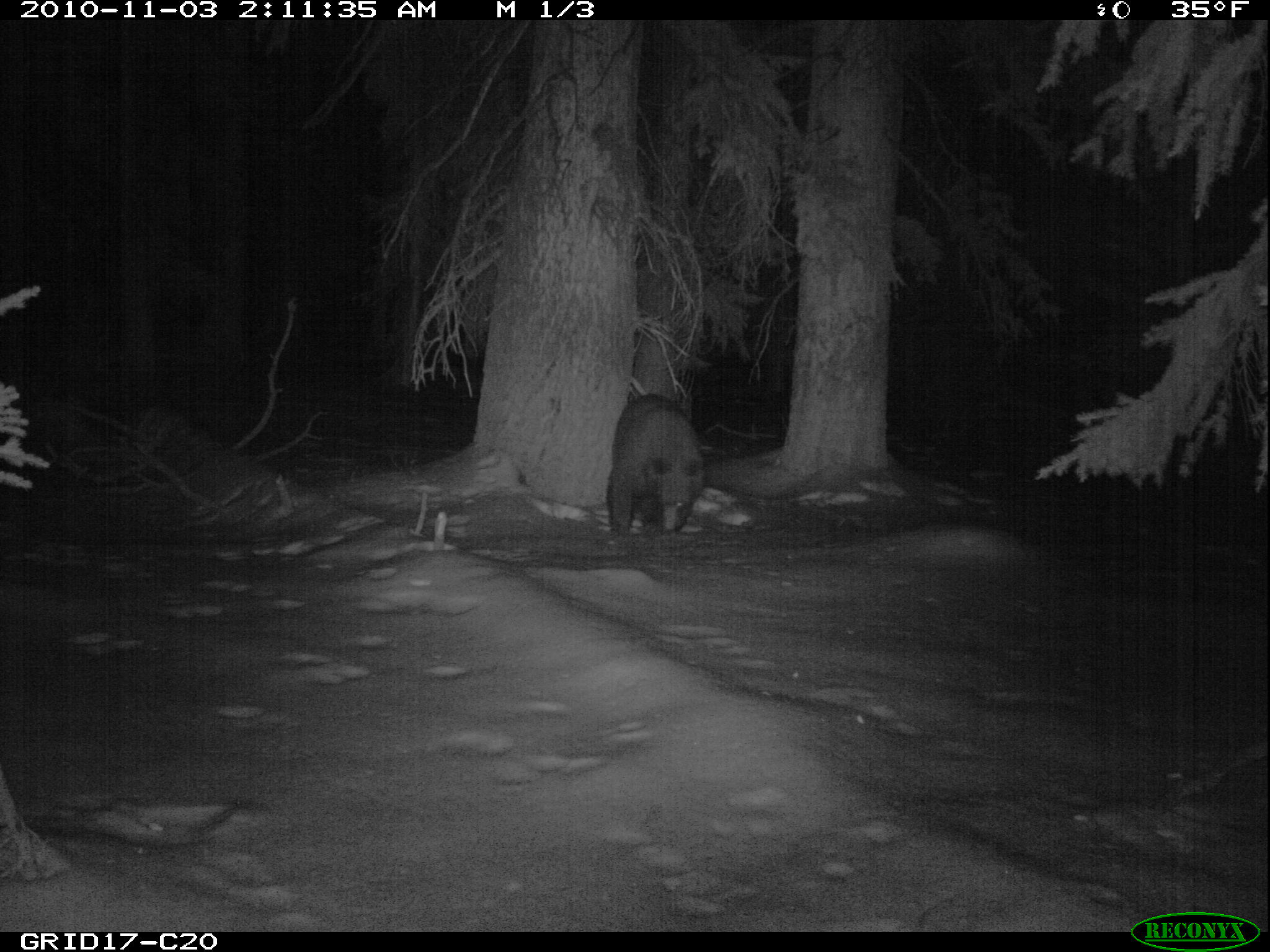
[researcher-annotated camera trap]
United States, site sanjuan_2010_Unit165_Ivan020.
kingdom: Animalia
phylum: Chordata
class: Mammalia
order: Carnivora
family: Ursidae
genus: Ursus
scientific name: Ursus americanus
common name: american black bear